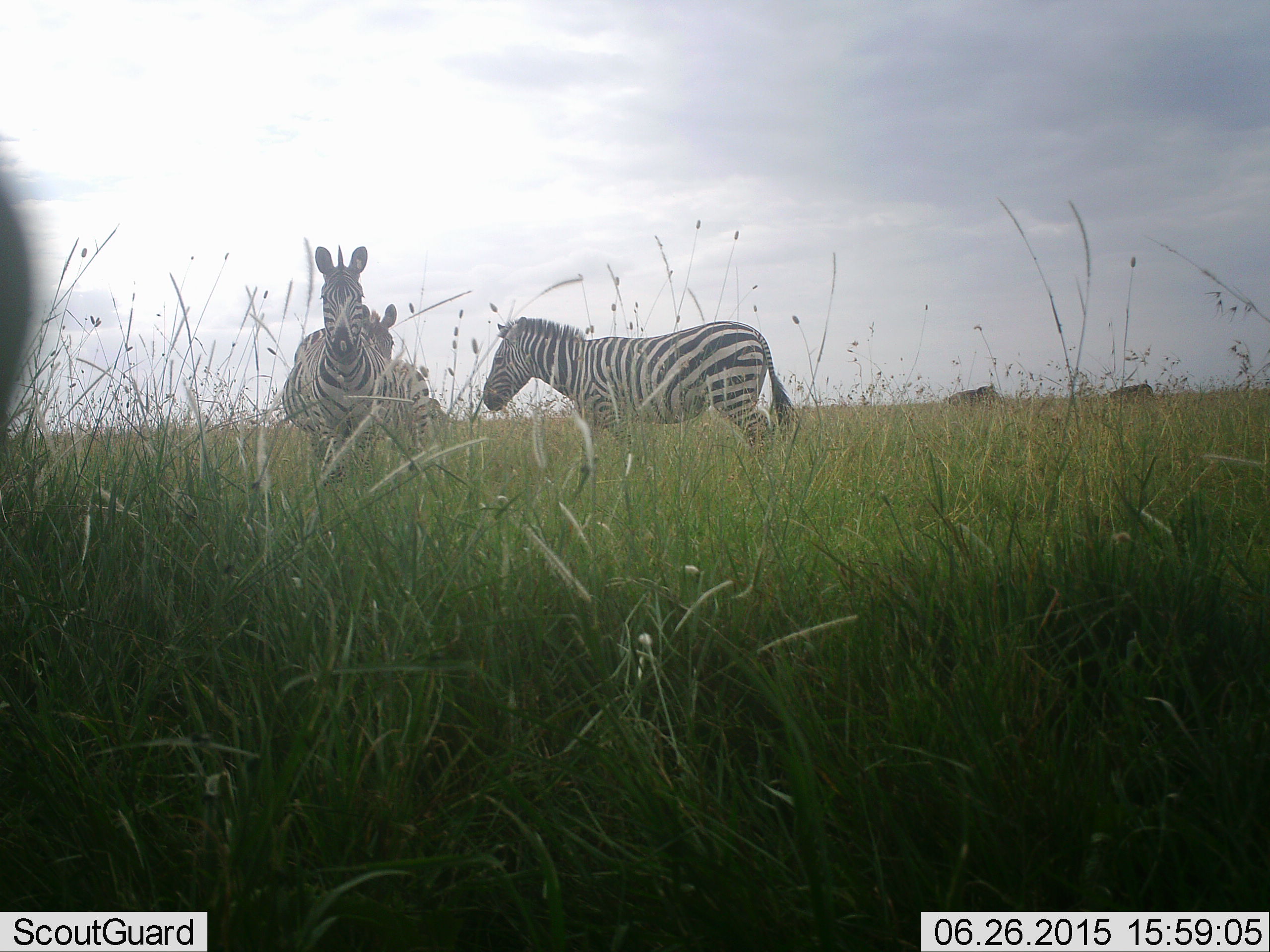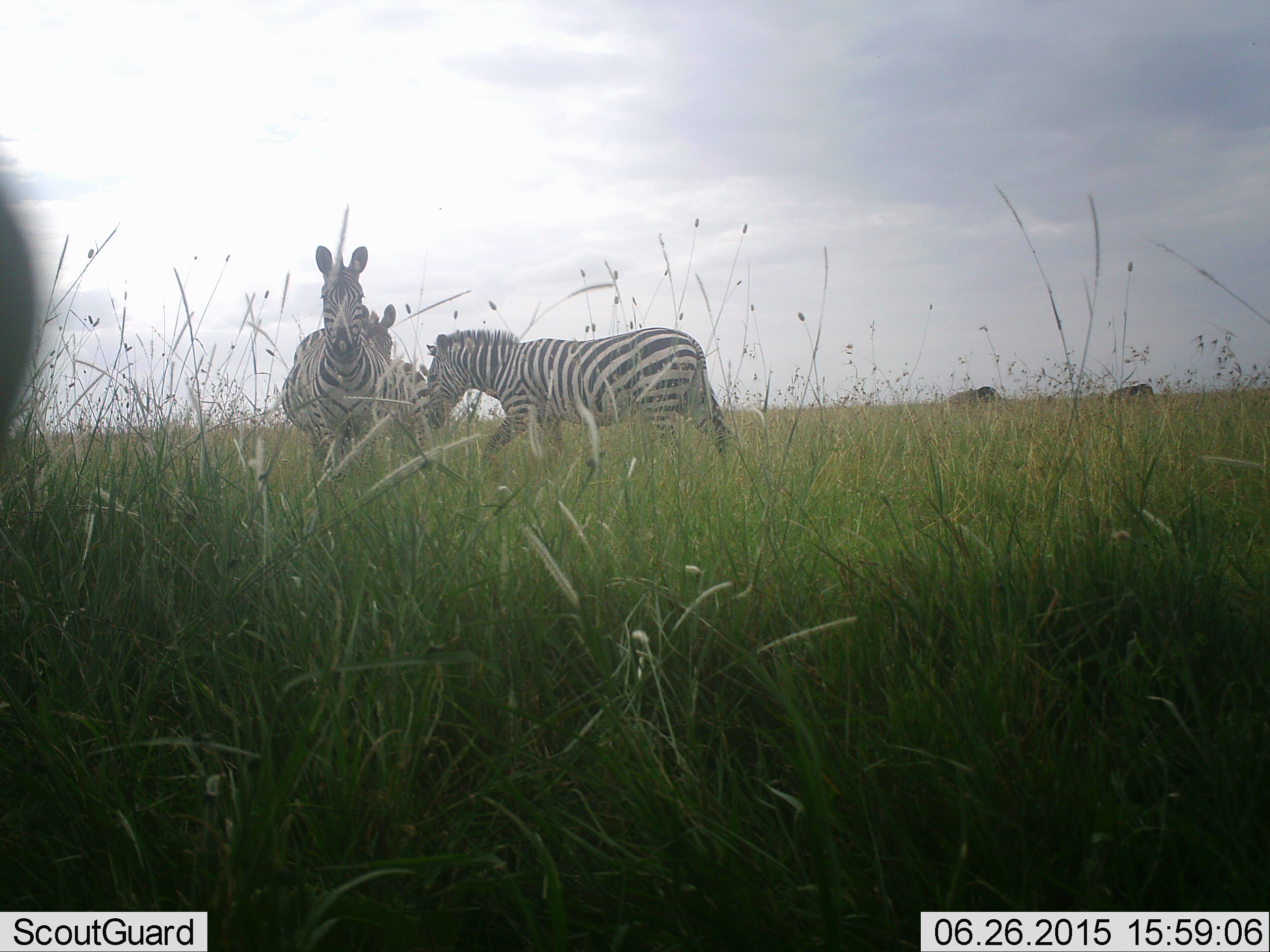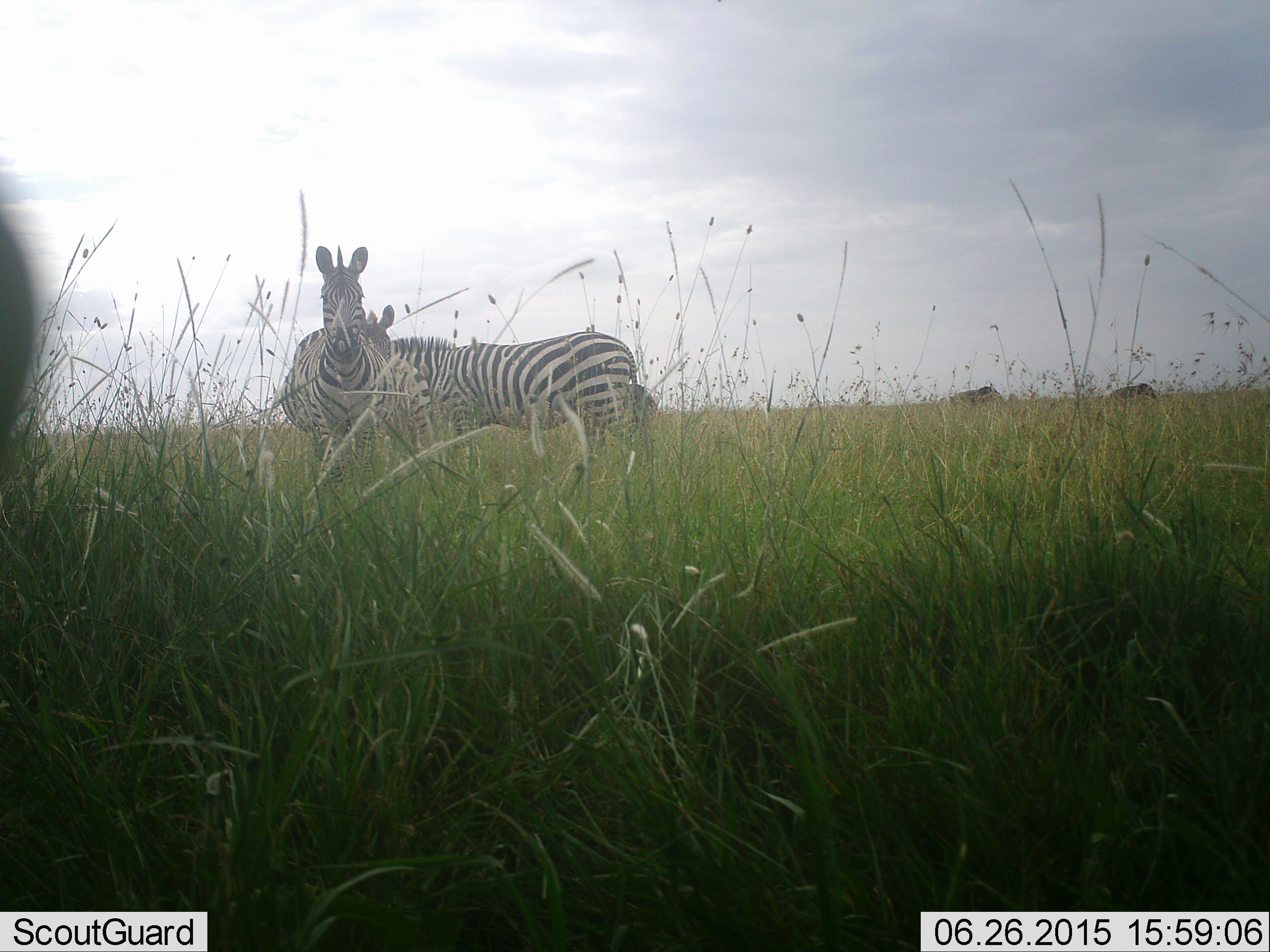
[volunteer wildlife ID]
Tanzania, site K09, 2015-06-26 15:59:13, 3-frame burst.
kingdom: Animalia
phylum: Chordata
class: Mammalia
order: Perissodactyla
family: Equidae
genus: Equus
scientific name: Equus quagga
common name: plains zebra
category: zebra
Zebra (plains zebra) (Equus quagga), count 3. Behavior (volunteer vote fractions): standing 86%, resting 0%, moving 93%, interacting 0%. Young present (vote fraction): 7%. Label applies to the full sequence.